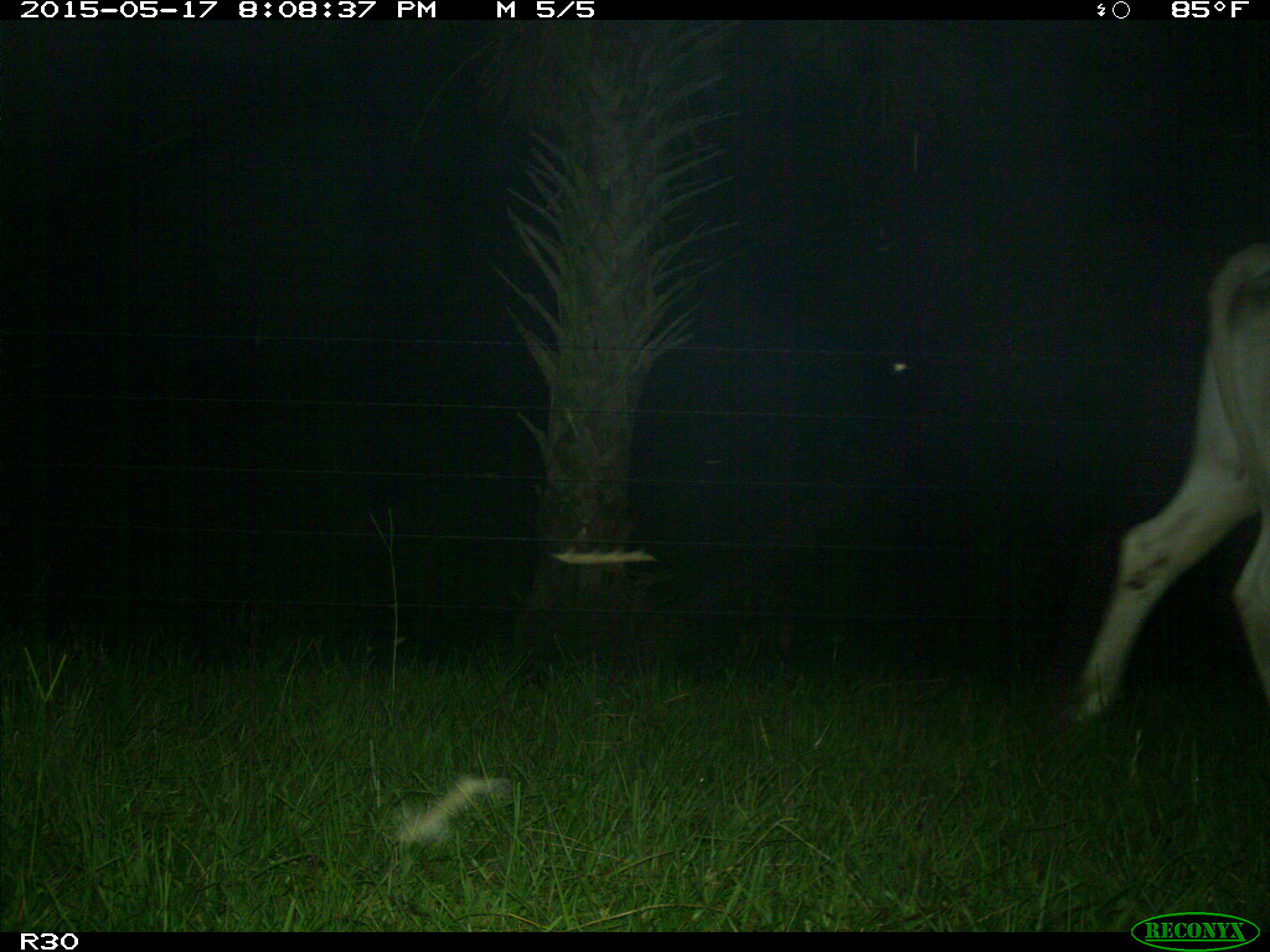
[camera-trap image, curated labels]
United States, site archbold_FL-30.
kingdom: Animalia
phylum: Chordata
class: Mammalia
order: Artiodactyla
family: Bovidae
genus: Bos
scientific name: Bos taurus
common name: domestic cow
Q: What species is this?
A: Bos taurus (domestic cow).